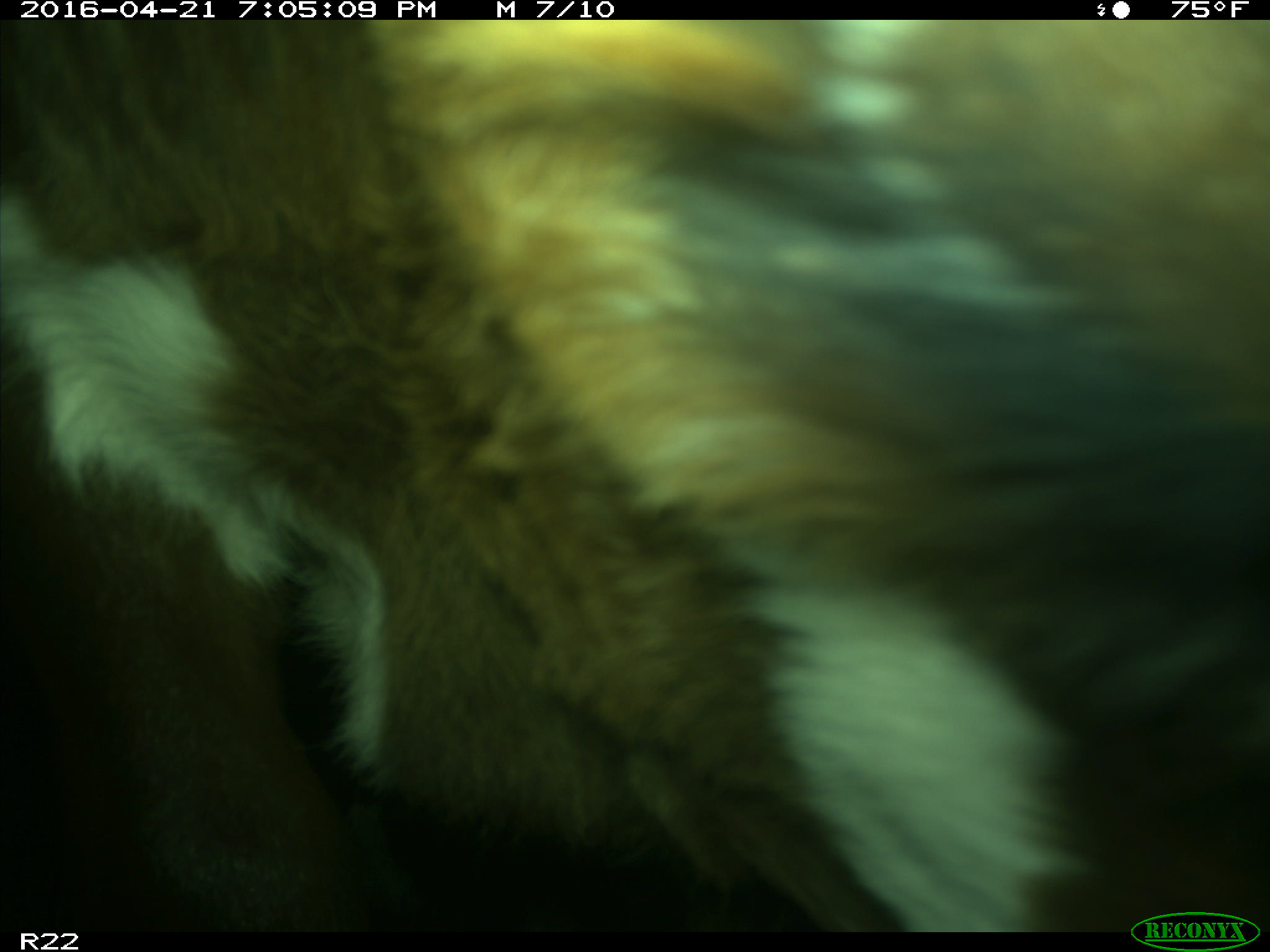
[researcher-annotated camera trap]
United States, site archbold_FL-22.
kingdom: Animalia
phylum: Chordata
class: Mammalia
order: Artiodactyla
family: Bovidae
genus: Bos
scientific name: Bos taurus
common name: domestic cow